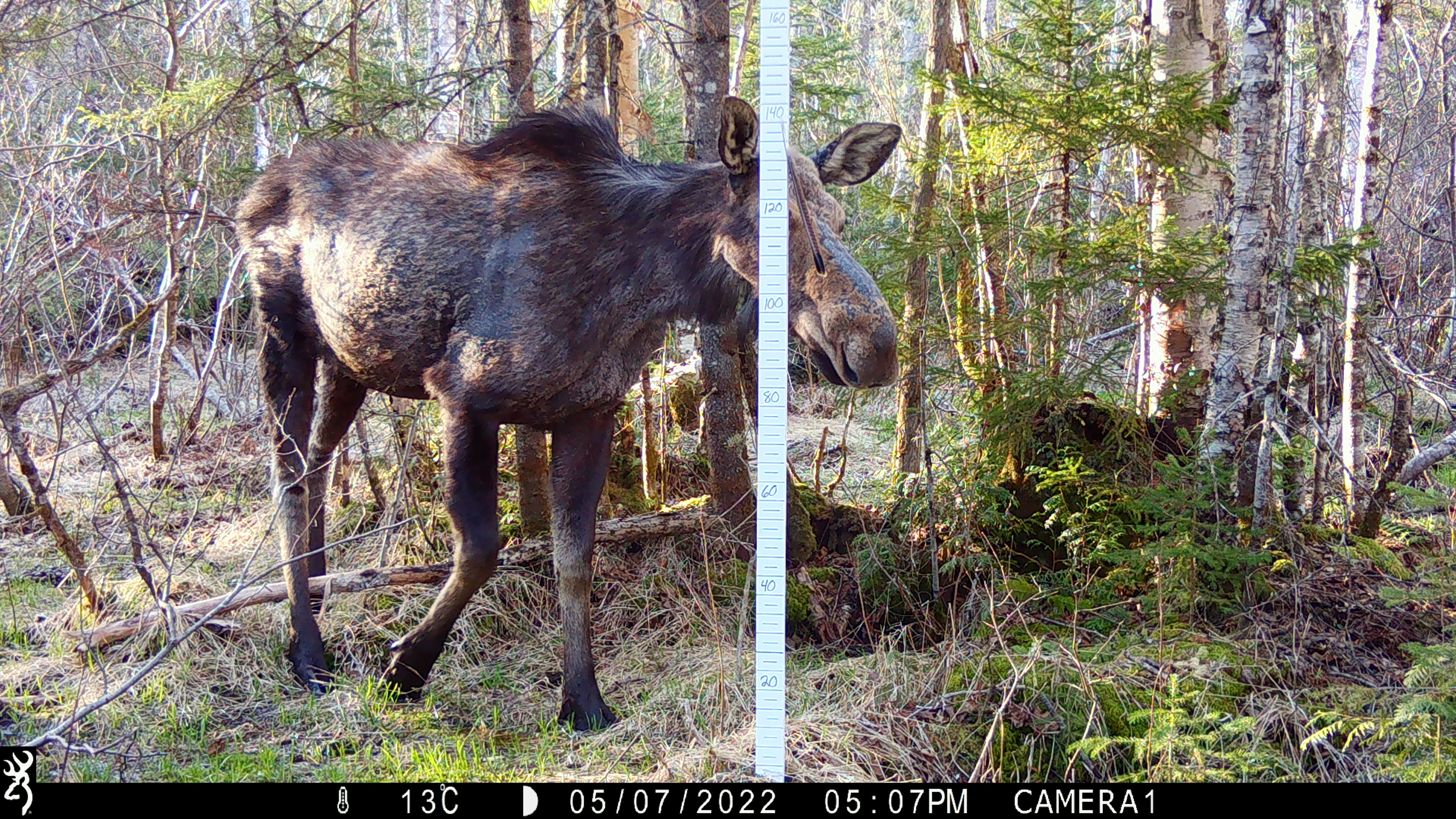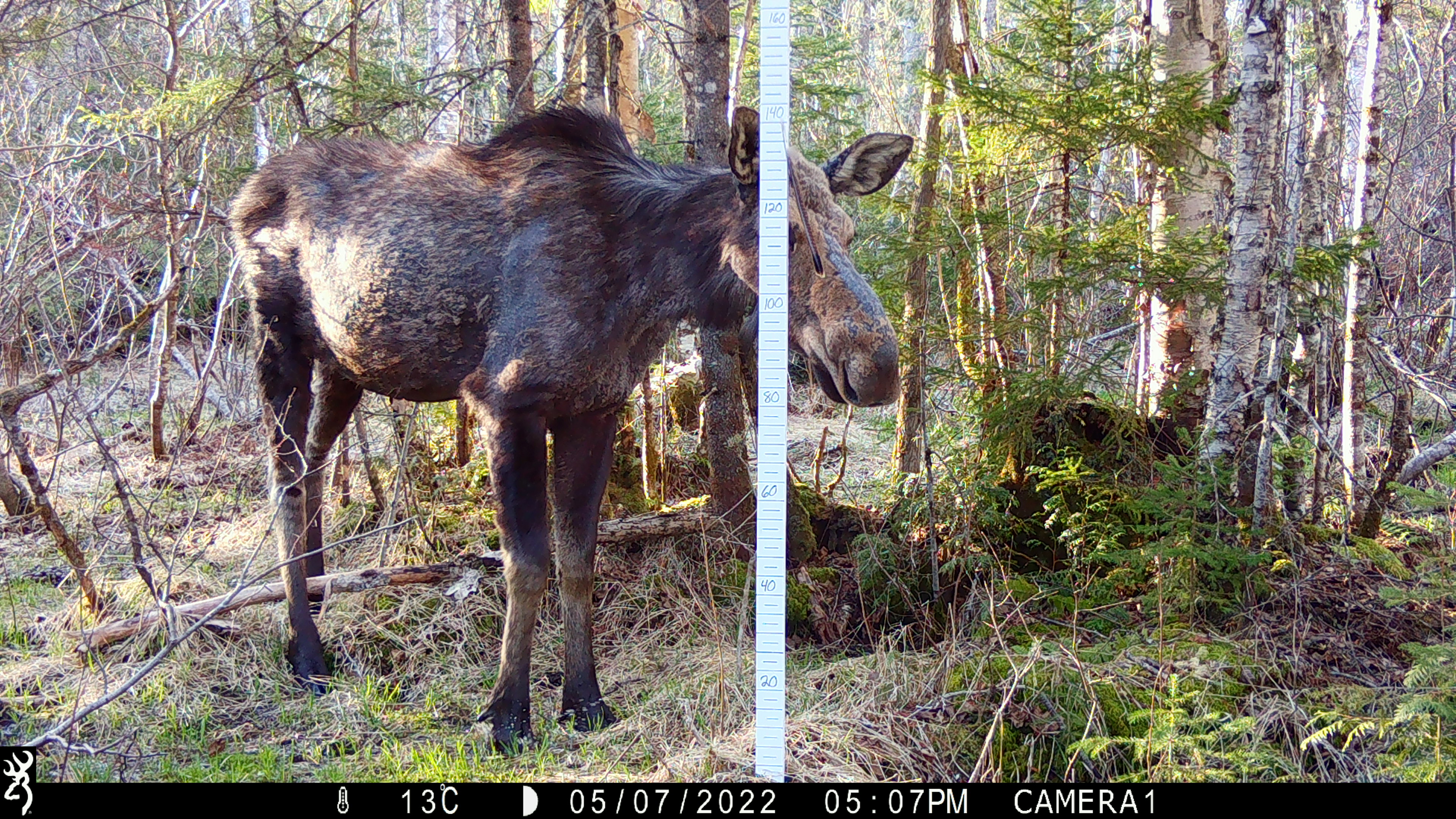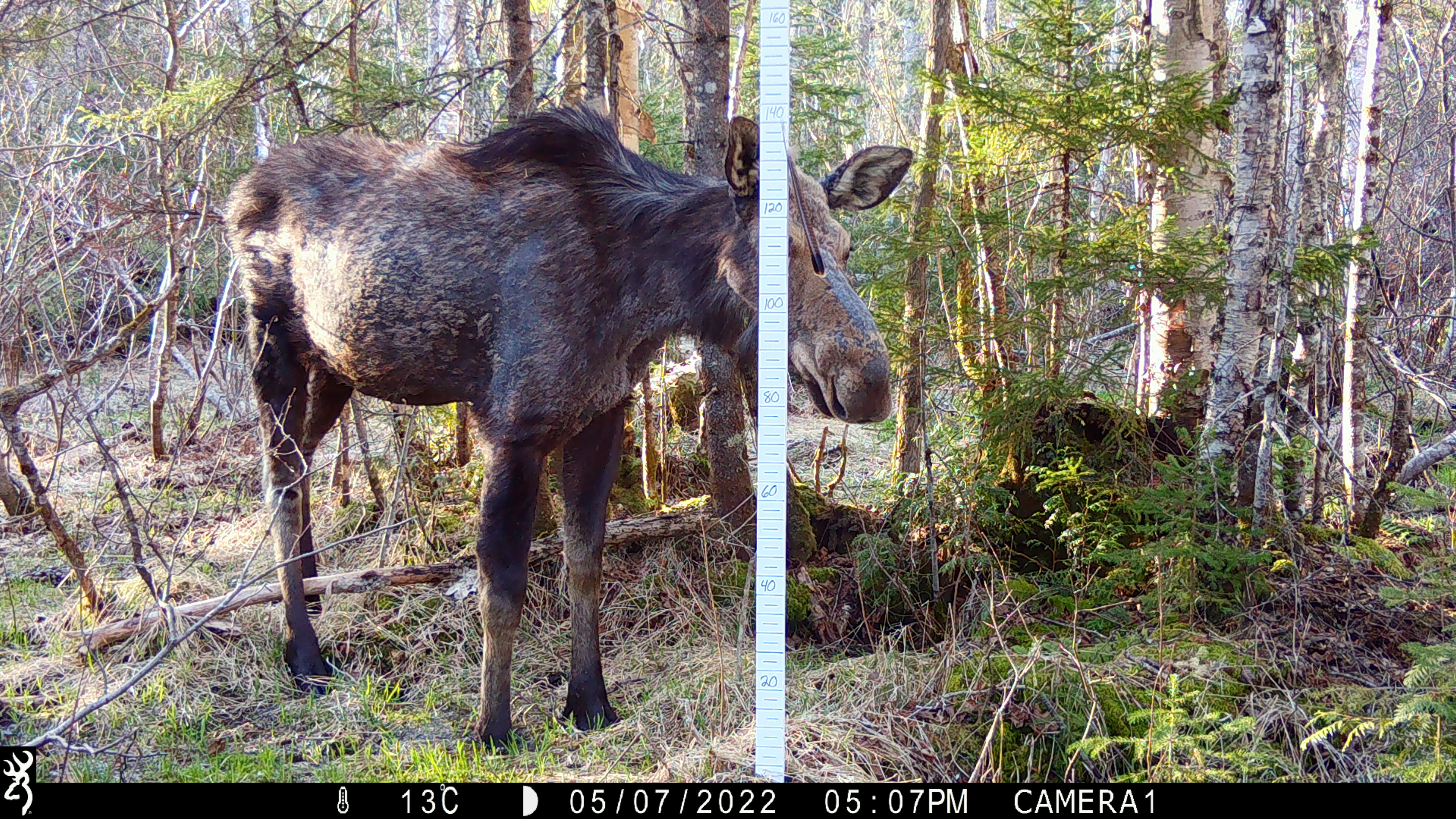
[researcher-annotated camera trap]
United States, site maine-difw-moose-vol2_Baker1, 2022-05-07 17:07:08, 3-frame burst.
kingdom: Animalia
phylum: Chordata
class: Mammalia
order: Artiodactyla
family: Cervidae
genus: Alces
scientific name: Alces alces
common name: moose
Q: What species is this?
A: Moose (Alces alces).